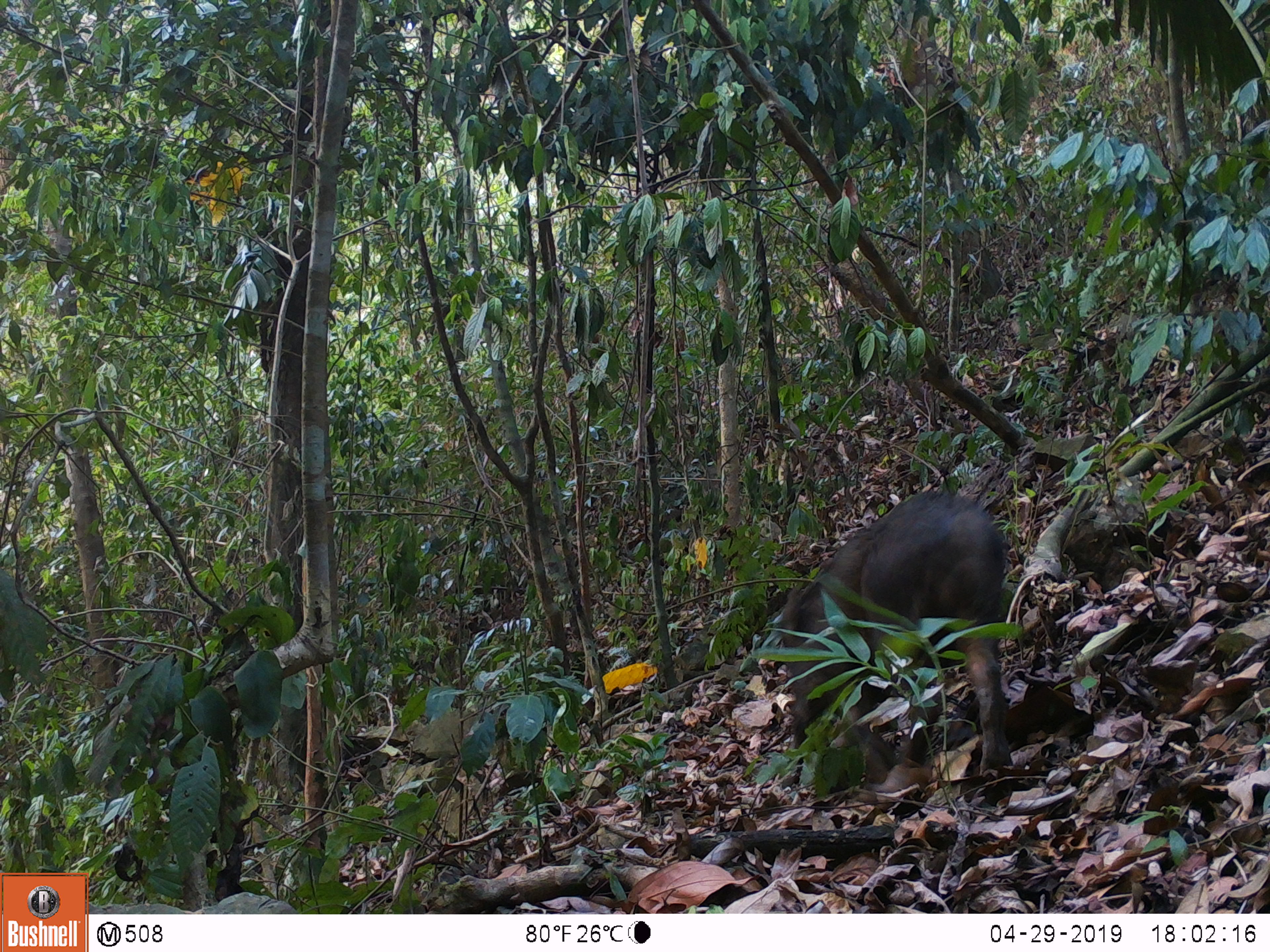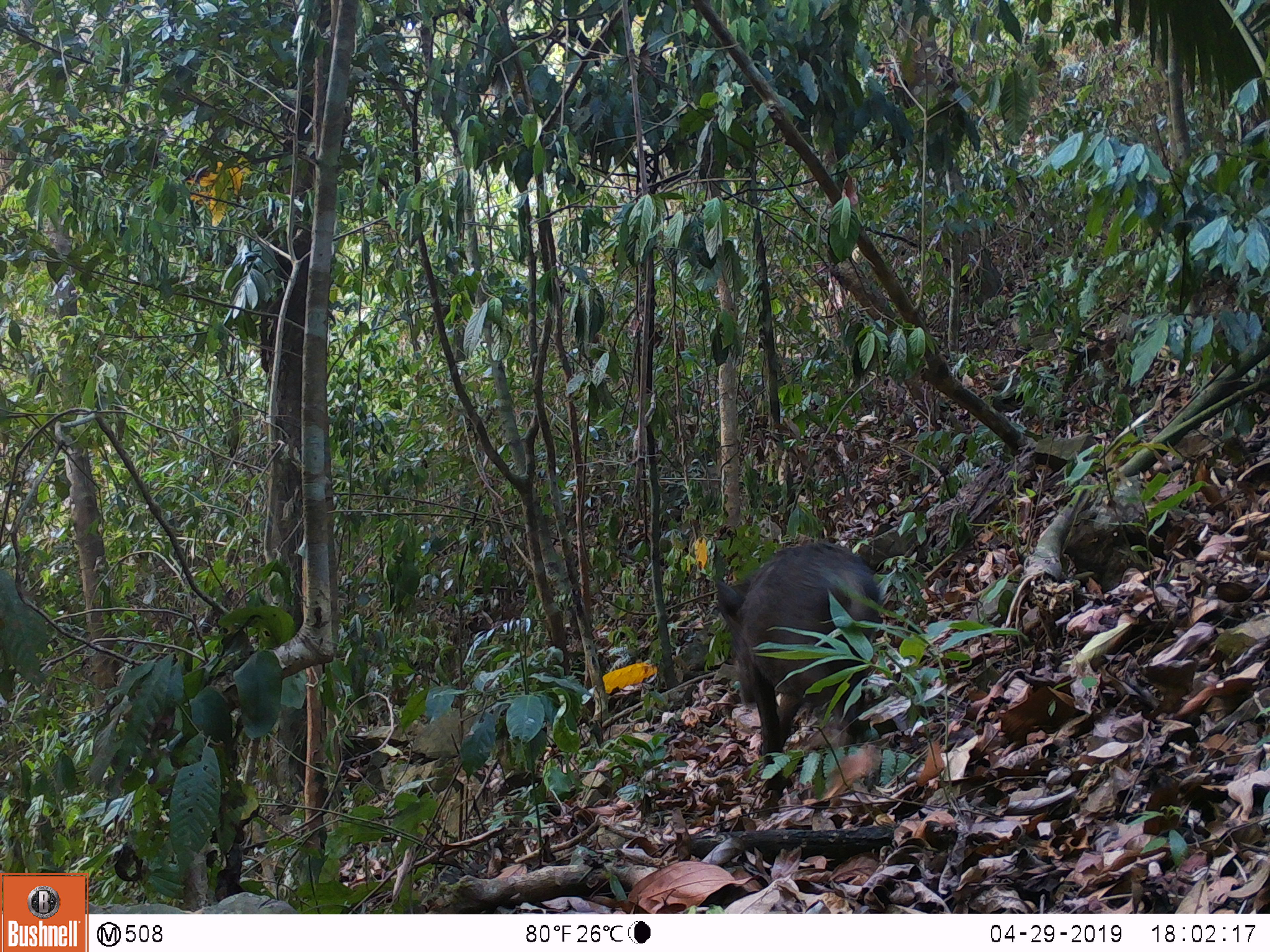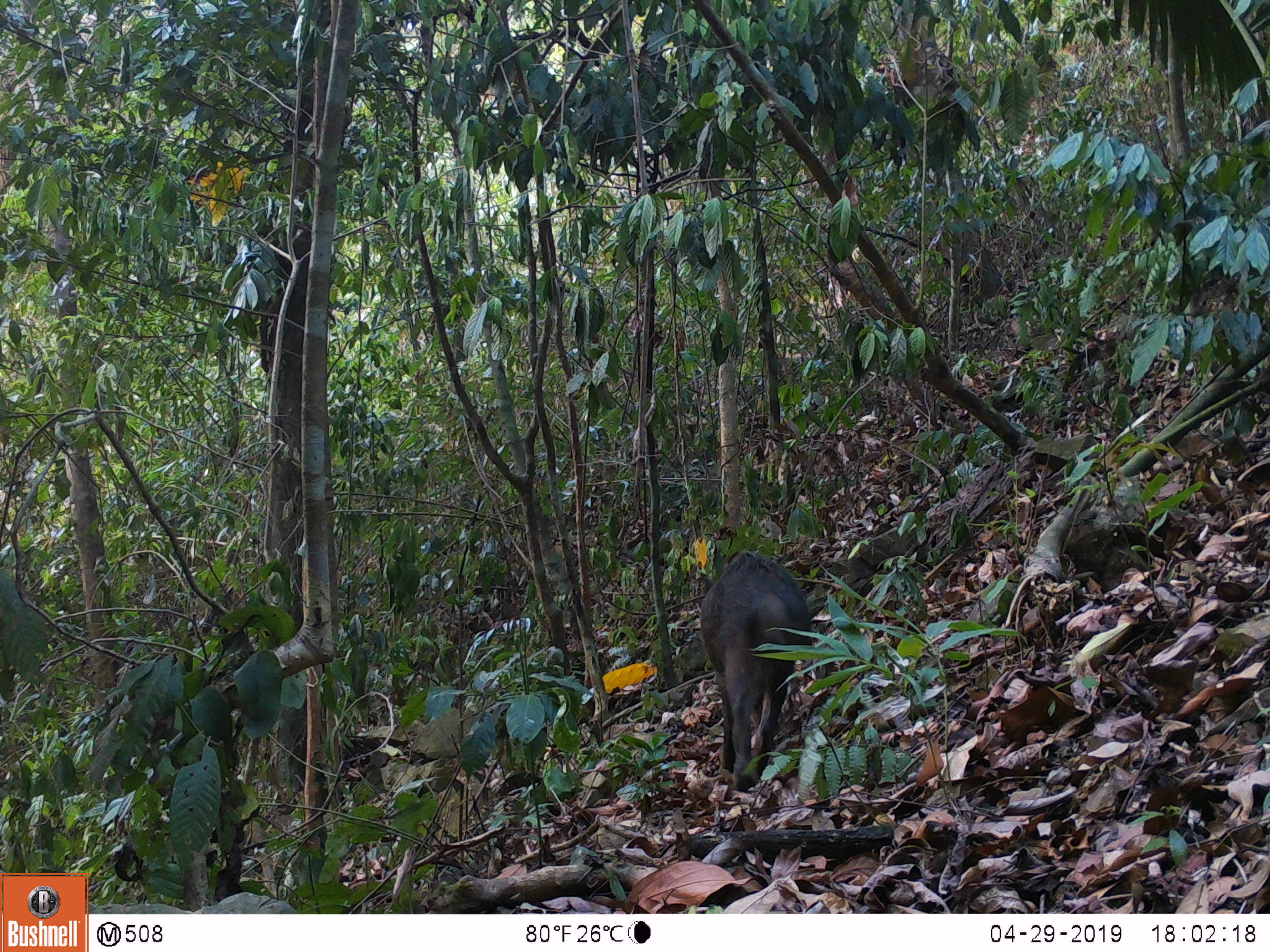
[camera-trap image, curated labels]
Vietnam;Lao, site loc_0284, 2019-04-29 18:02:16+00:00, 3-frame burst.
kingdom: Animalia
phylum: Chordata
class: Mammalia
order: Artiodactyla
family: Suidae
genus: Sus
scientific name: Sus scrofa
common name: eurasian wild pig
Eurasian wild pig (Sus scrofa). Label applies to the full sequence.